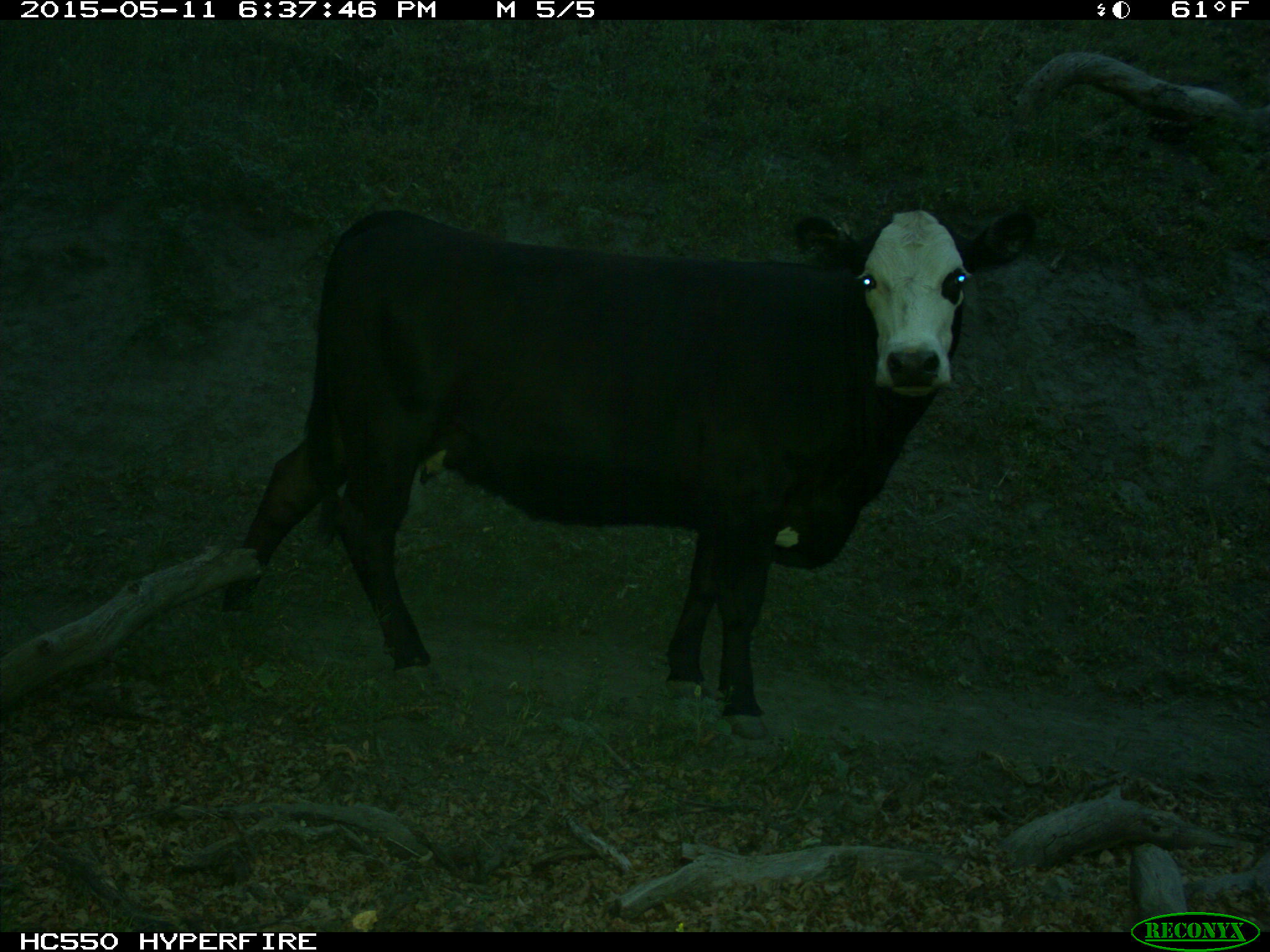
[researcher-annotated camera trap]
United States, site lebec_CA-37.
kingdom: Animalia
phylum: Chordata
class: Mammalia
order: Artiodactyla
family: Bovidae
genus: Bos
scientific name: Bos taurus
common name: domestic cow